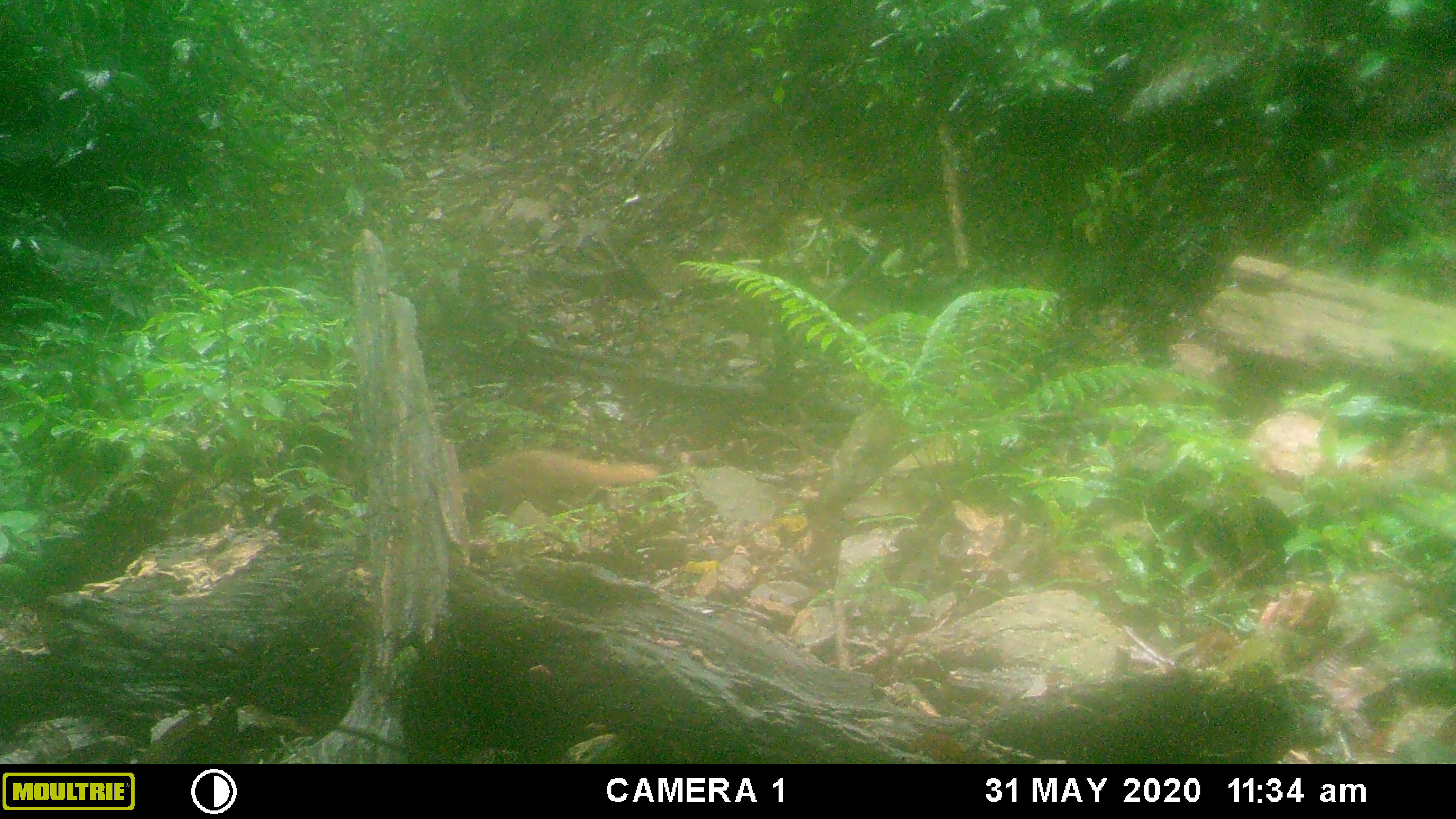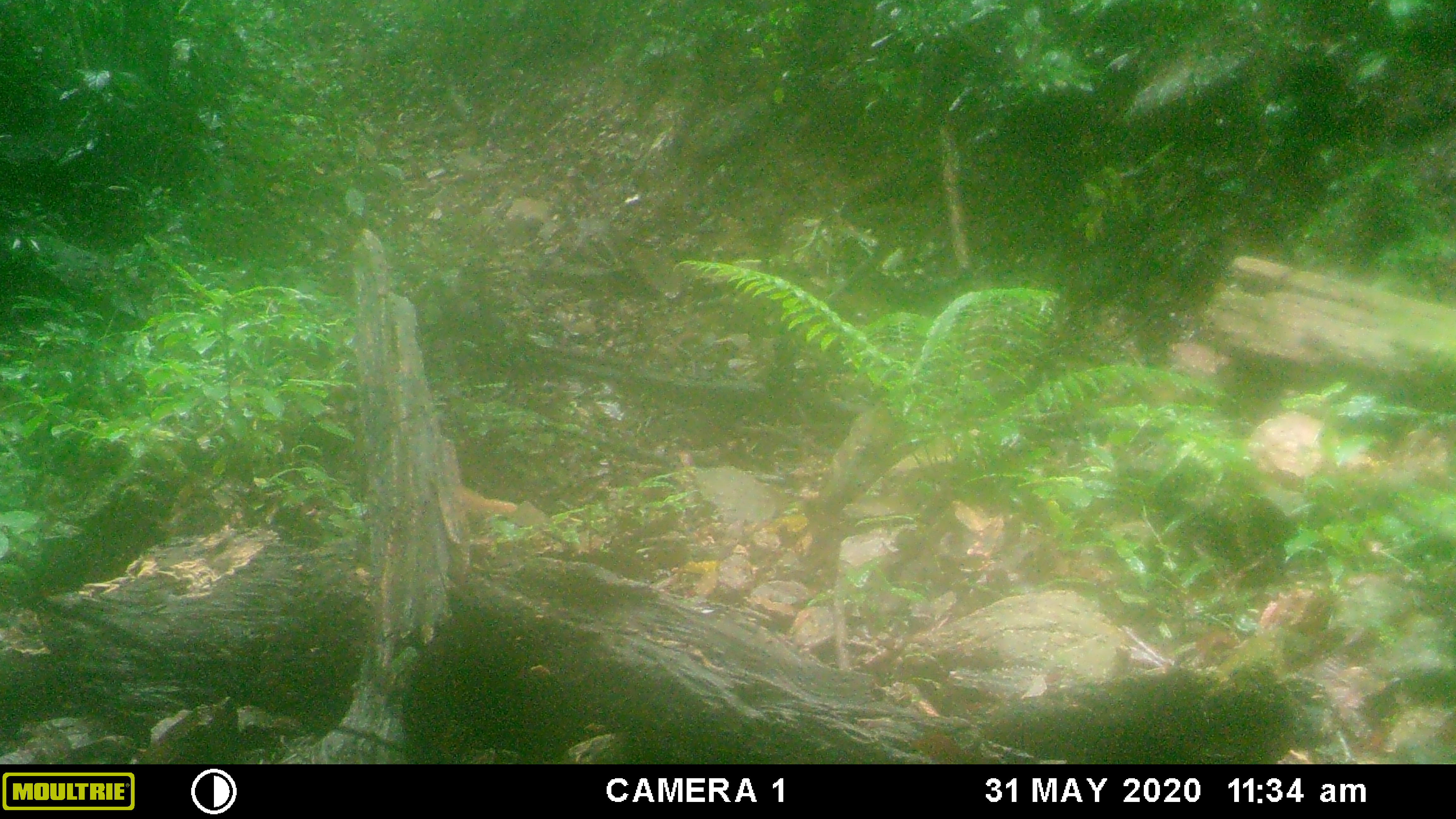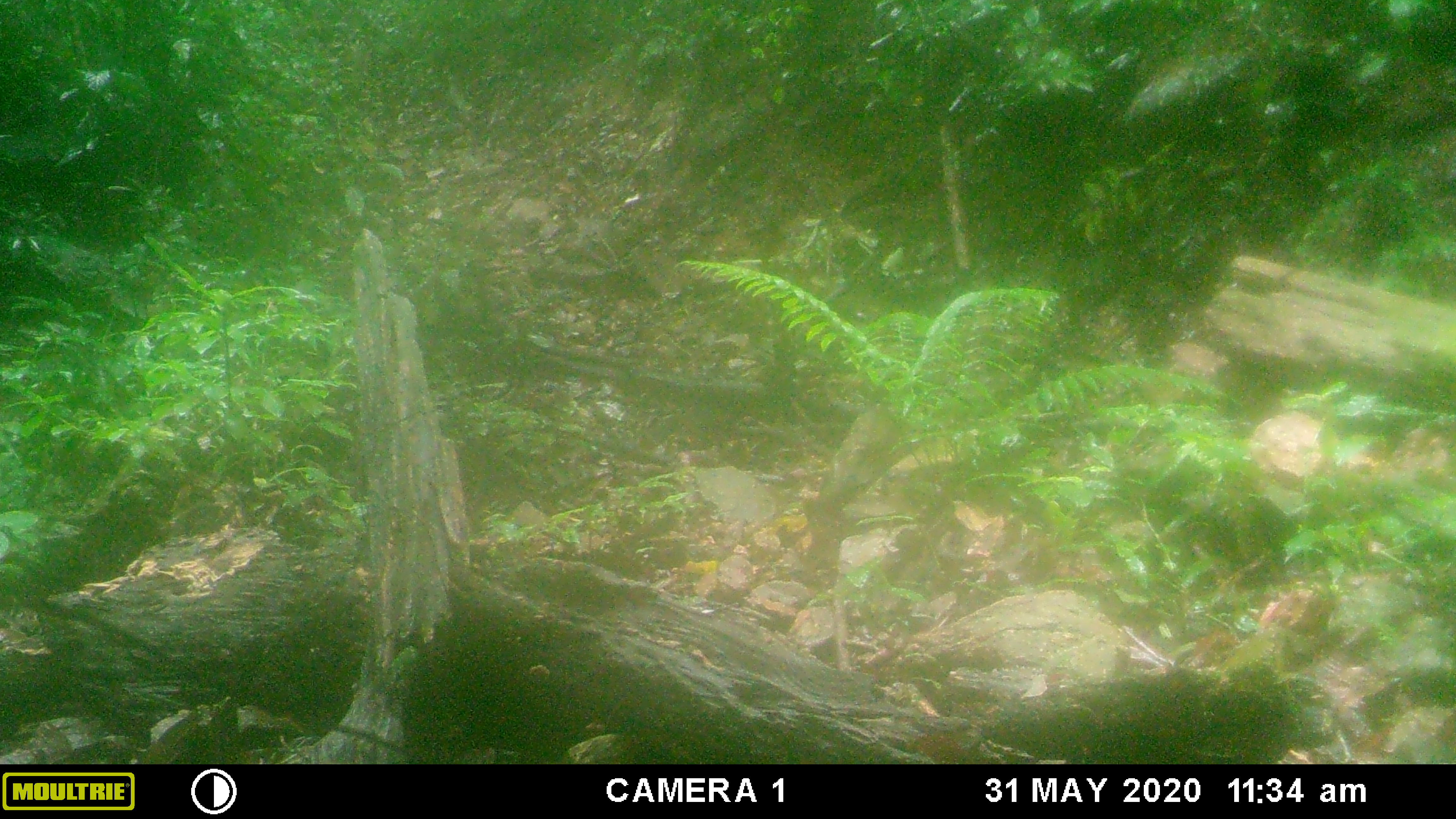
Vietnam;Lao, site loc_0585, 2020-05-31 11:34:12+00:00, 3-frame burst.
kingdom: Animalia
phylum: Chordata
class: Mammalia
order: Carnivora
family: Herpestidae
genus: Urva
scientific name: Urva urva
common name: crab-eating mongoose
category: crab eating mongoose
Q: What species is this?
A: Crab eating mongoose (crab-eating mongoose) (Urva urva).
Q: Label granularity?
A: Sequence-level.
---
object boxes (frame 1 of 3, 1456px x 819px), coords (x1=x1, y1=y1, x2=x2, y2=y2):
crab eating mongoose: (x1=458, y1=448, x2=662, y2=514)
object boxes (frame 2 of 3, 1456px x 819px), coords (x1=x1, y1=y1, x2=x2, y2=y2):
crab eating mongoose: (x1=462, y1=483, x2=517, y2=527)